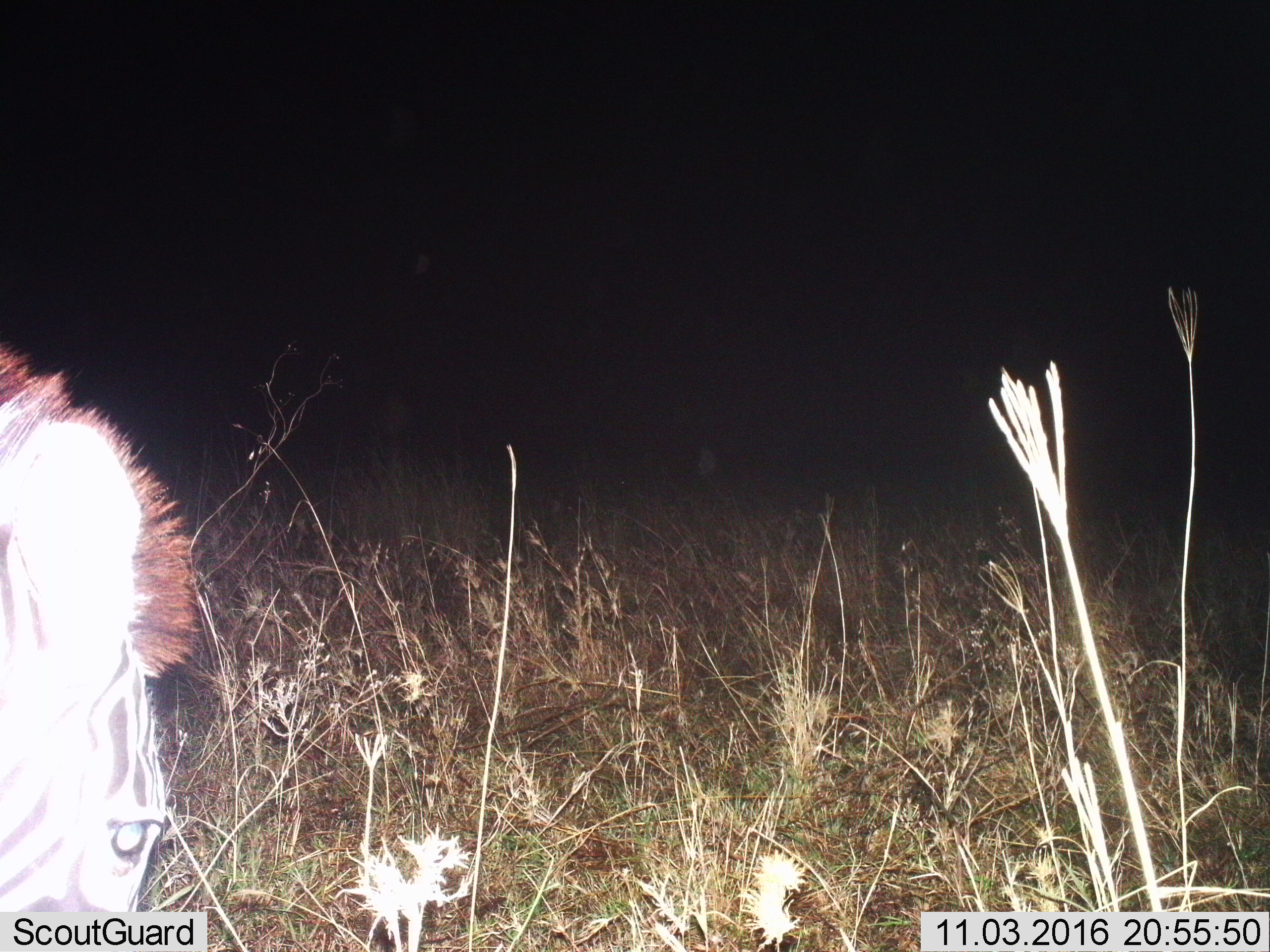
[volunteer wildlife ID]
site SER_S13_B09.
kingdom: Animalia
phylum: Chordata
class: Mammalia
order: Perissodactyla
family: Equidae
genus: Equus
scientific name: Equus quagga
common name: plains zebra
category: zebraplains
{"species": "zebraplains (plains zebra) (Equus quagga)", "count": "1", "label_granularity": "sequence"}